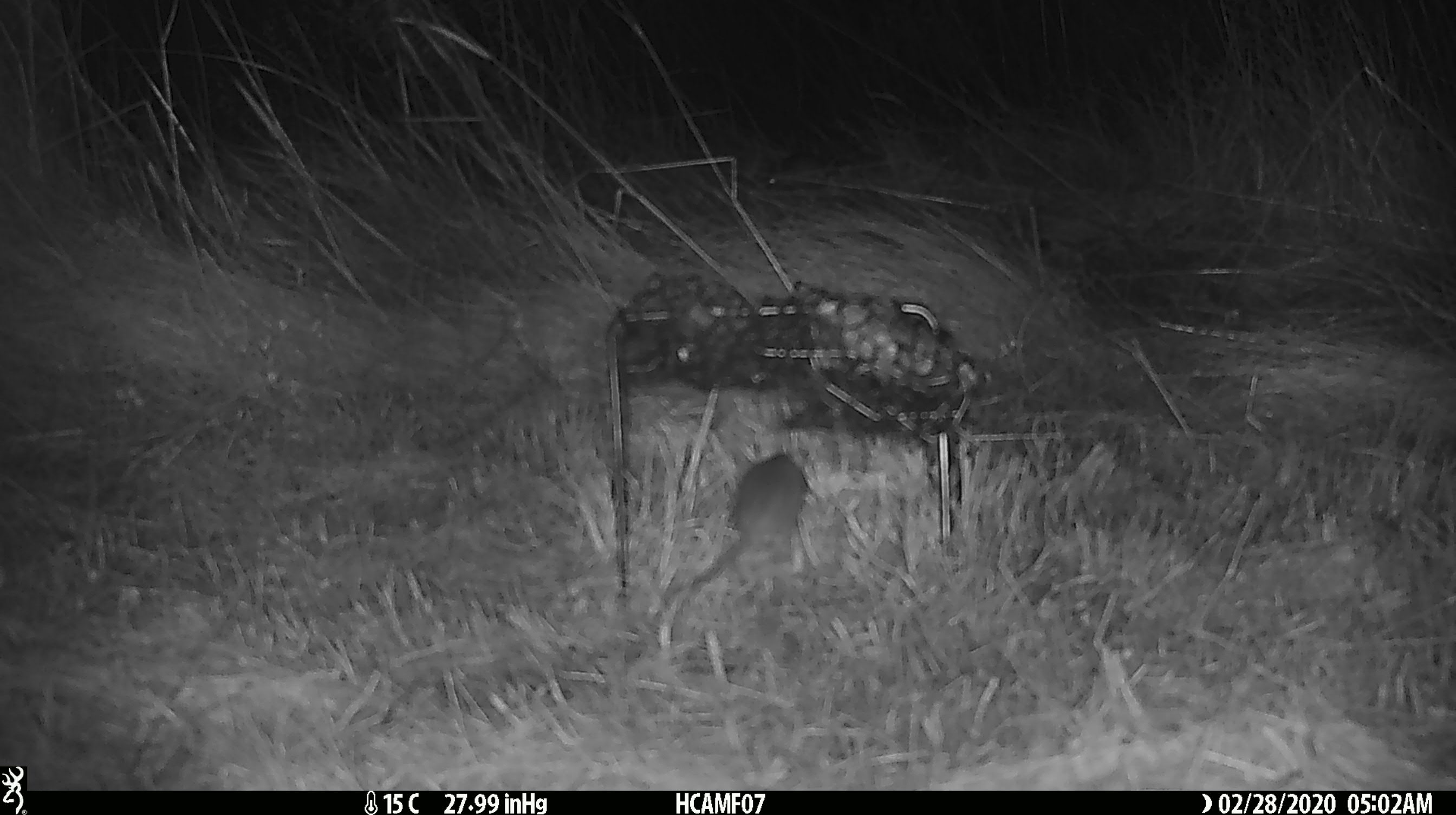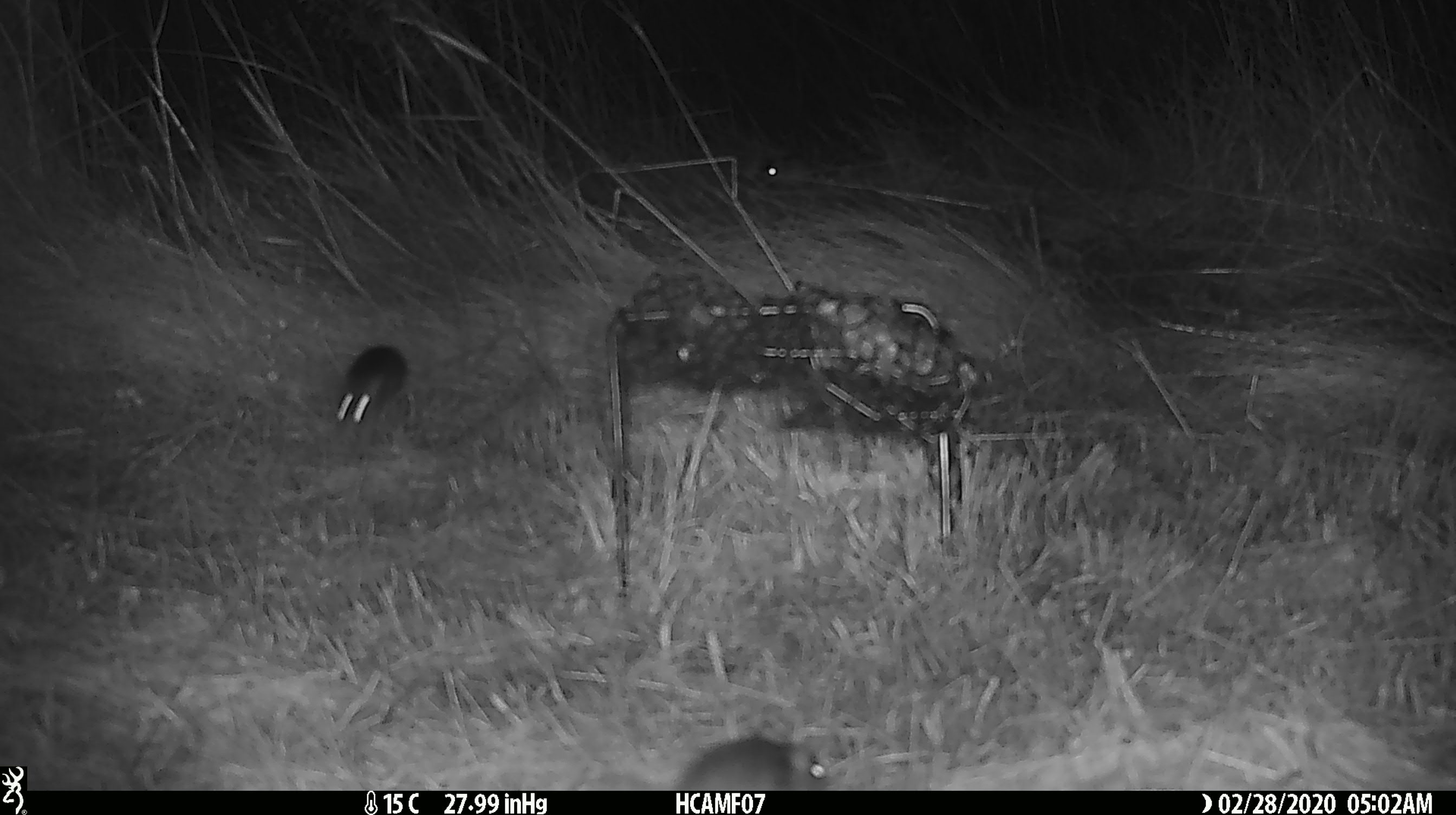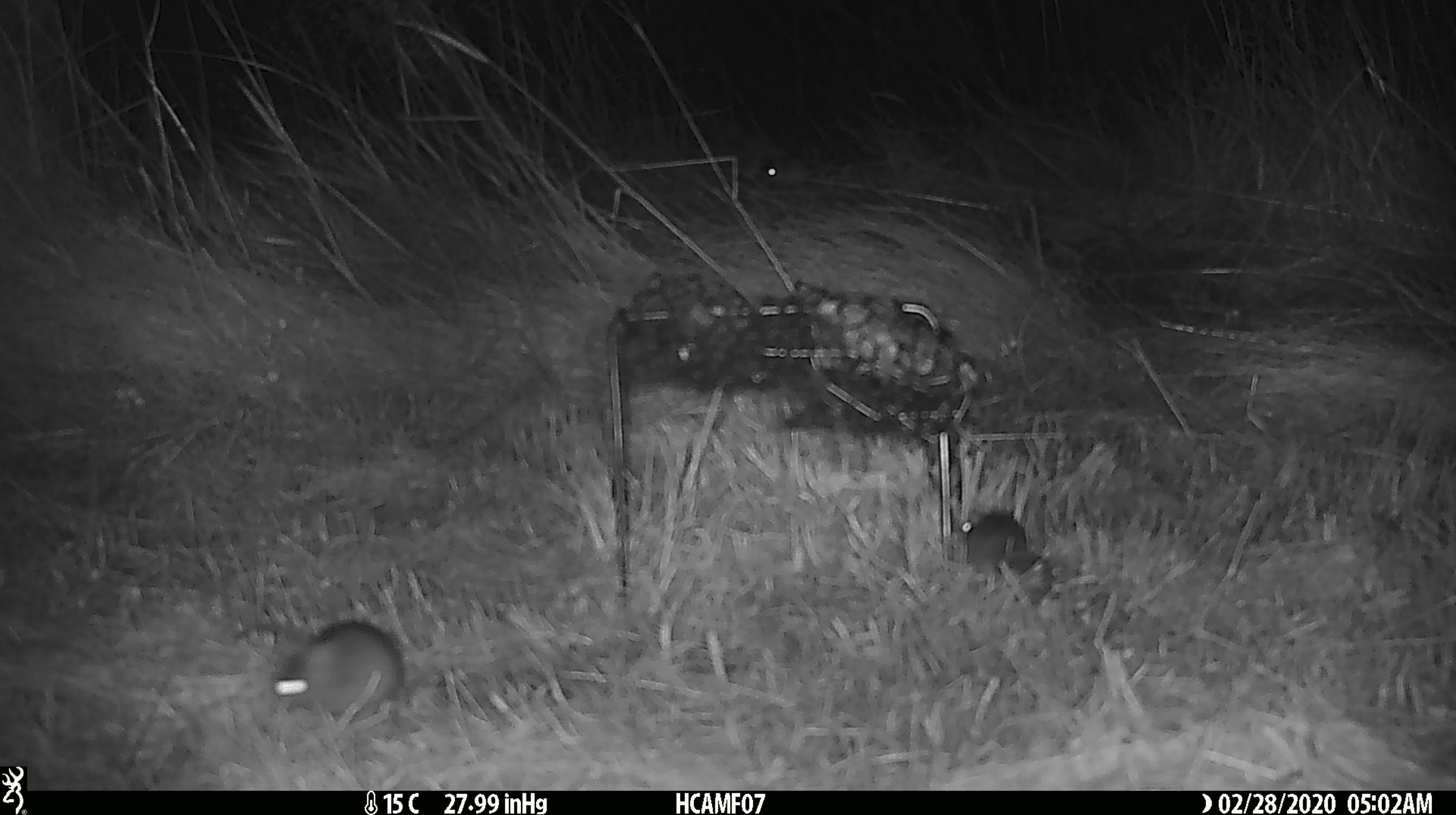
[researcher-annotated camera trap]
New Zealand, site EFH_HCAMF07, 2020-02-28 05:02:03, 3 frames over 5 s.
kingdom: Animalia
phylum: Chordata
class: Mammalia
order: Rodentia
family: Muridae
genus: Mus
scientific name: Mus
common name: mouse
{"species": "mouse (Mus)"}